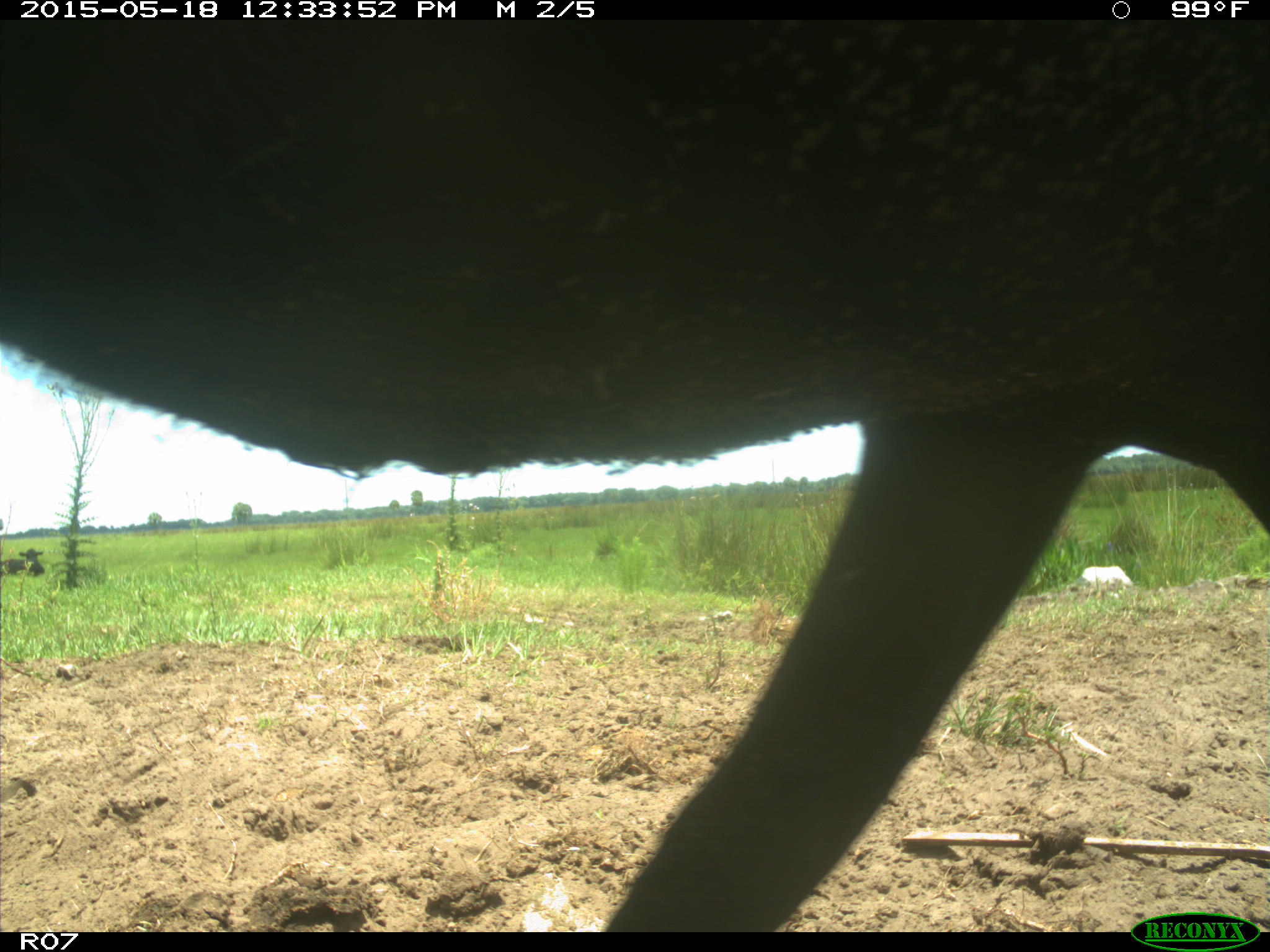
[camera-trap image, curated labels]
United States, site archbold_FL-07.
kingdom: Animalia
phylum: Chordata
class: Mammalia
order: Artiodactyla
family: Bovidae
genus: Bos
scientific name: Bos taurus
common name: domestic cow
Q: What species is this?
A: Bos taurus (domestic cow).